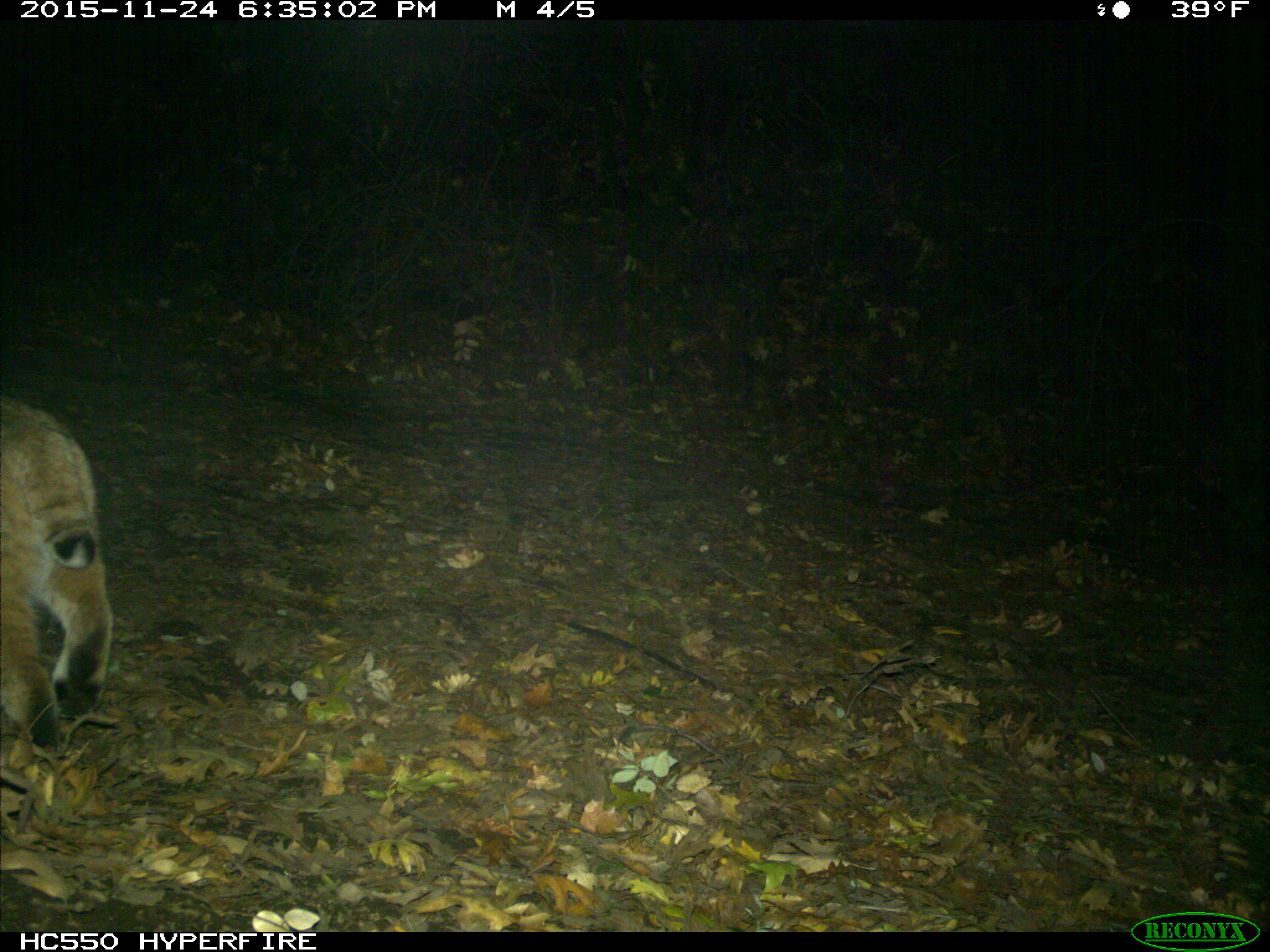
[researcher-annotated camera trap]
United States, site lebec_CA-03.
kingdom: Animalia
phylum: Chordata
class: Mammalia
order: Carnivora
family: Felidae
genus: Lynx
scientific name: Lynx rufus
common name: bobcat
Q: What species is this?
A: Lynx rufus (bobcat).